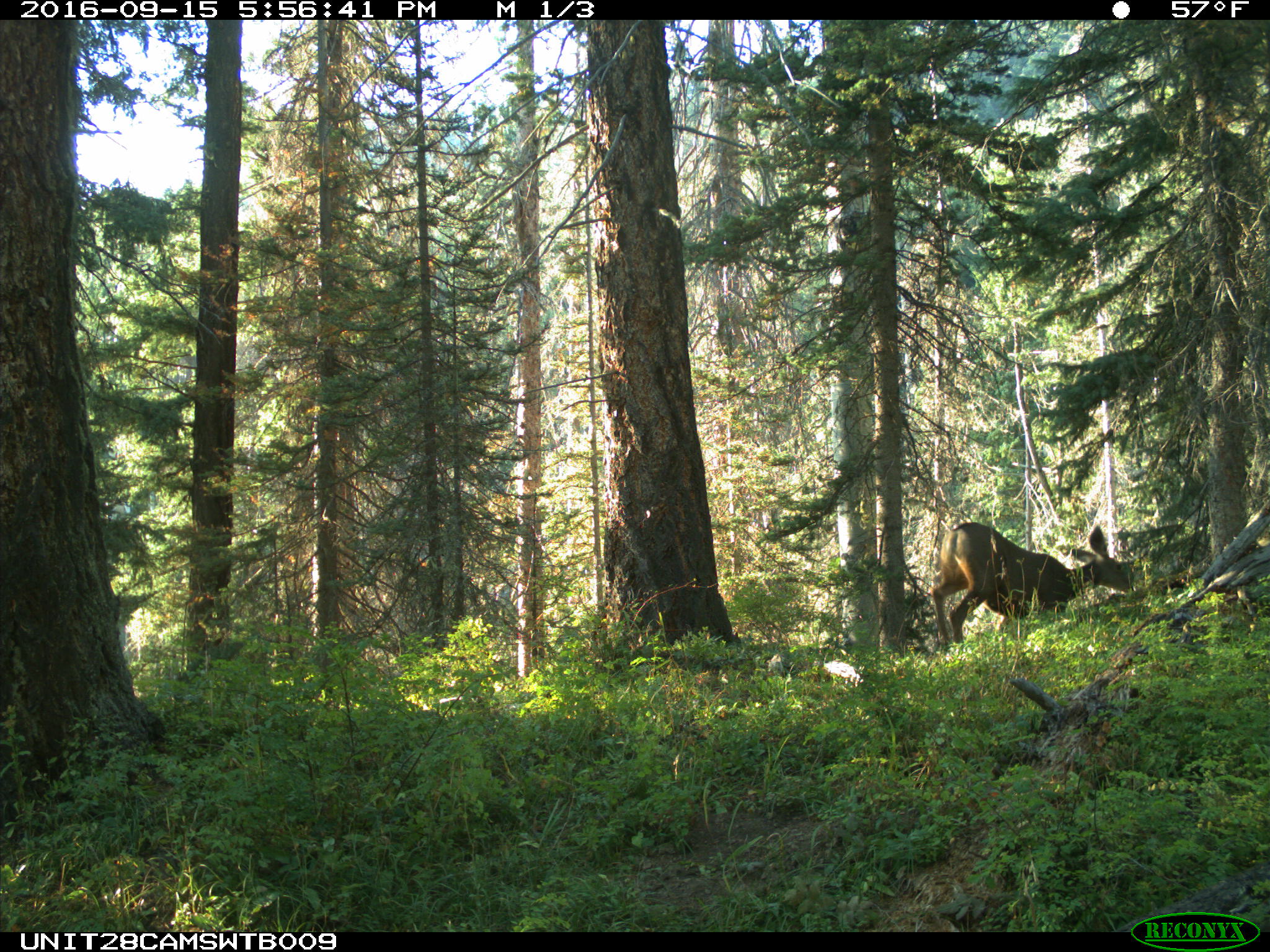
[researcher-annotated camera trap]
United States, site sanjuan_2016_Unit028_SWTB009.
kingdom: Animalia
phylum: Chordata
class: Mammalia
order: Artiodactyla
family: Cervidae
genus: Odocoileus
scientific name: Odocoileus hemionus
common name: mule deer